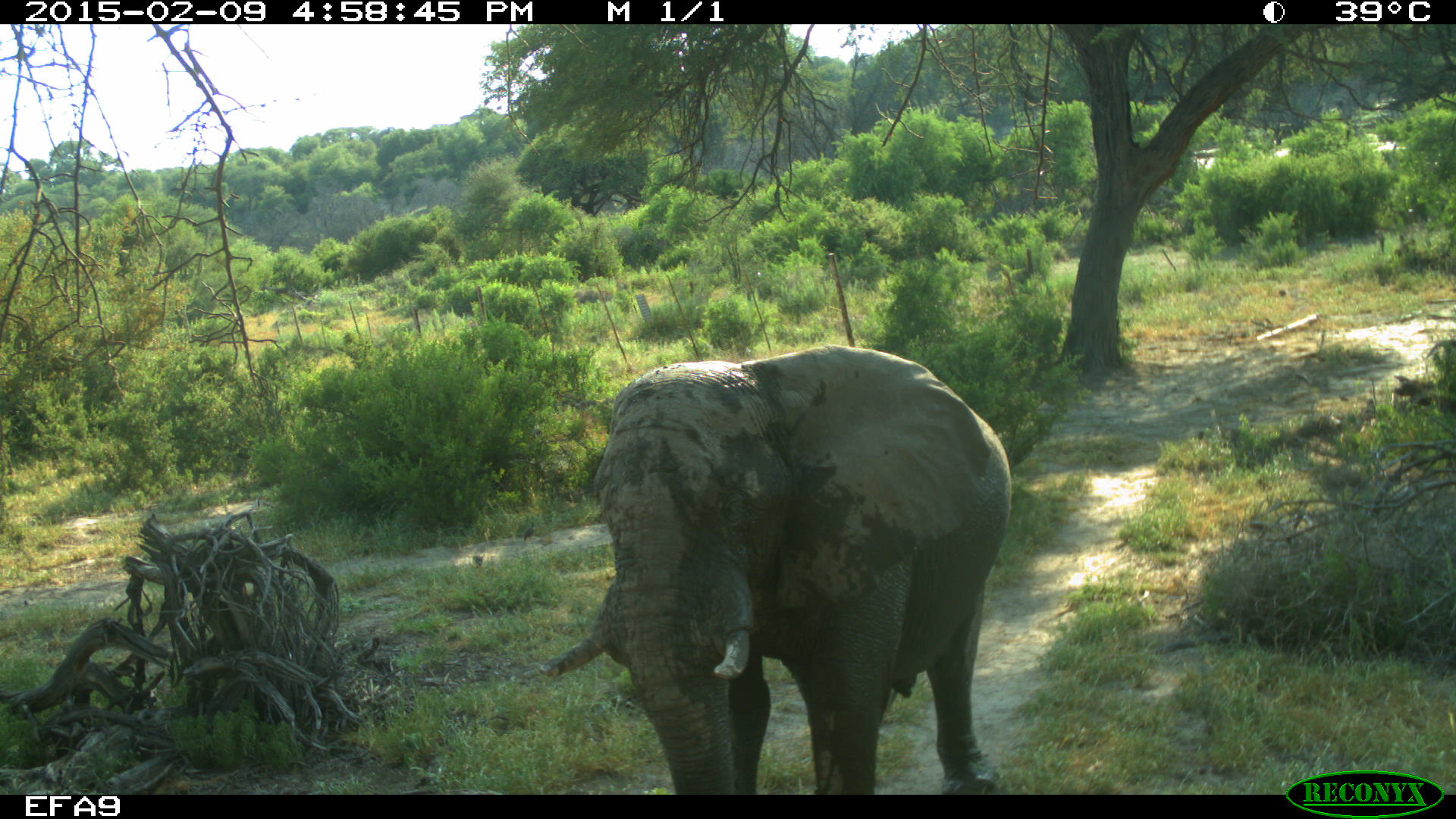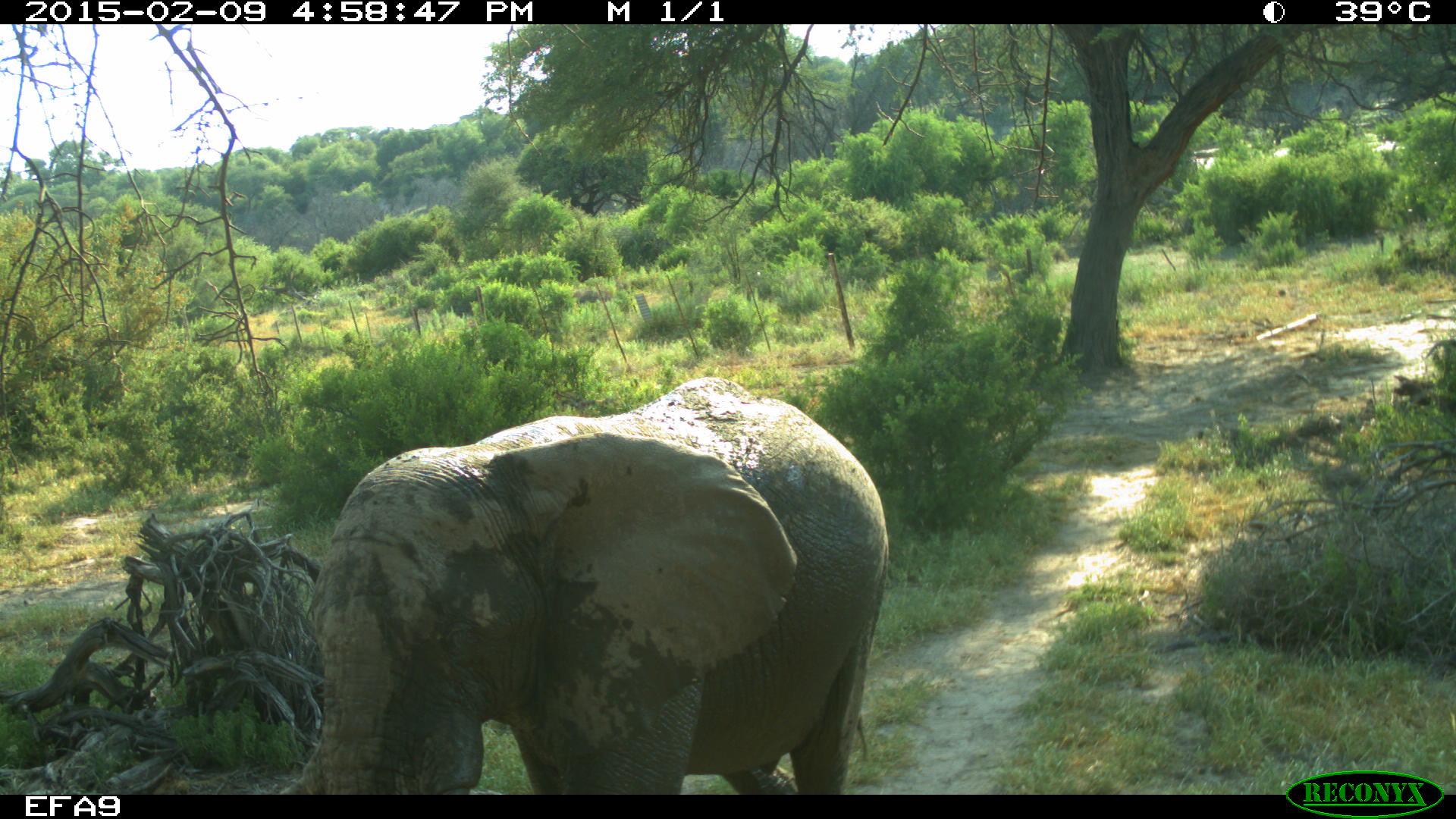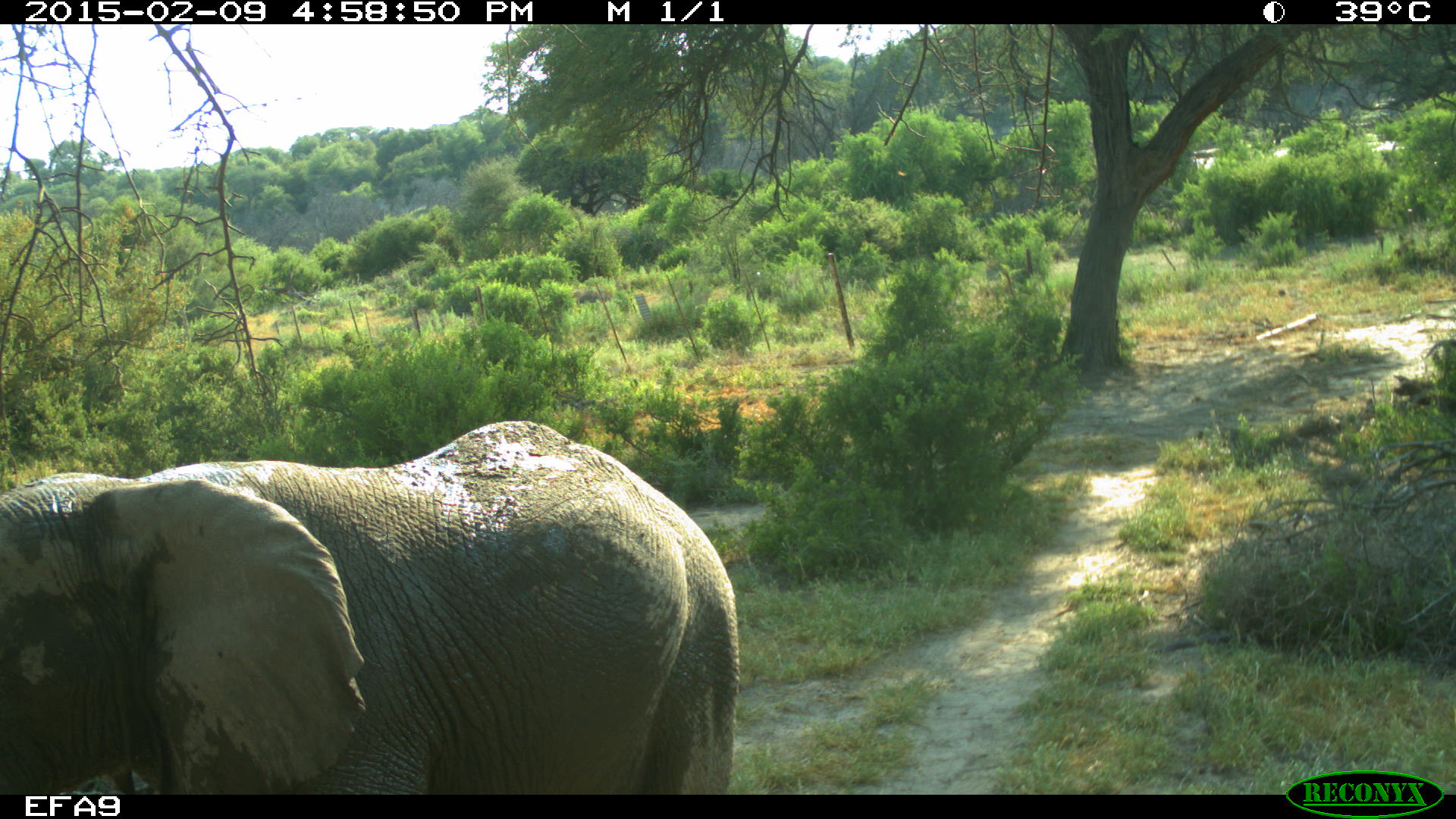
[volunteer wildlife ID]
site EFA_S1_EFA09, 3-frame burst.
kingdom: Animalia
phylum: Chordata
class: Mammalia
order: Proboscidea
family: Elephantidae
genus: Loxodonta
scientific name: Loxodonta africana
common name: african bush elephant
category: elephant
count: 1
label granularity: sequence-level